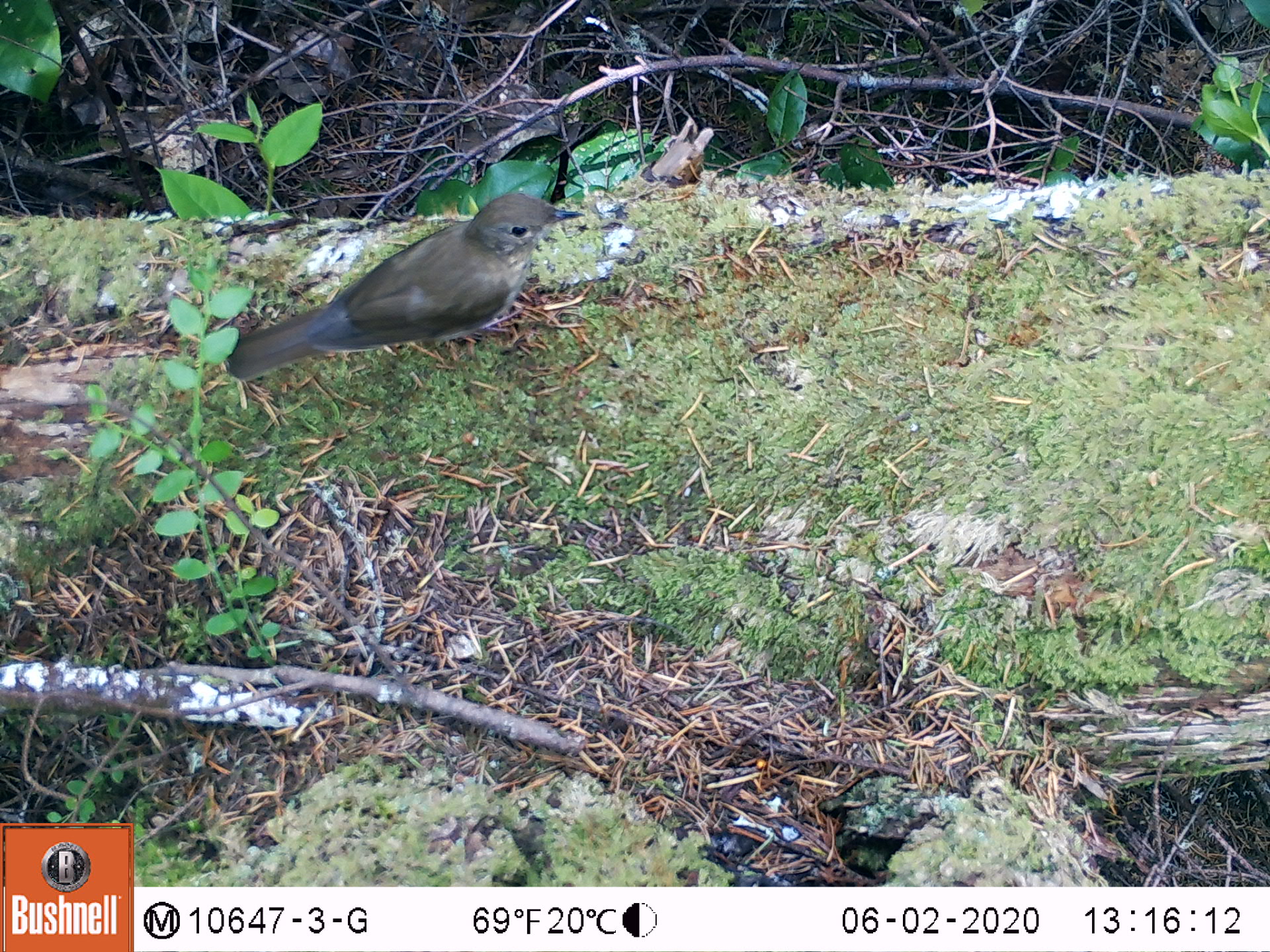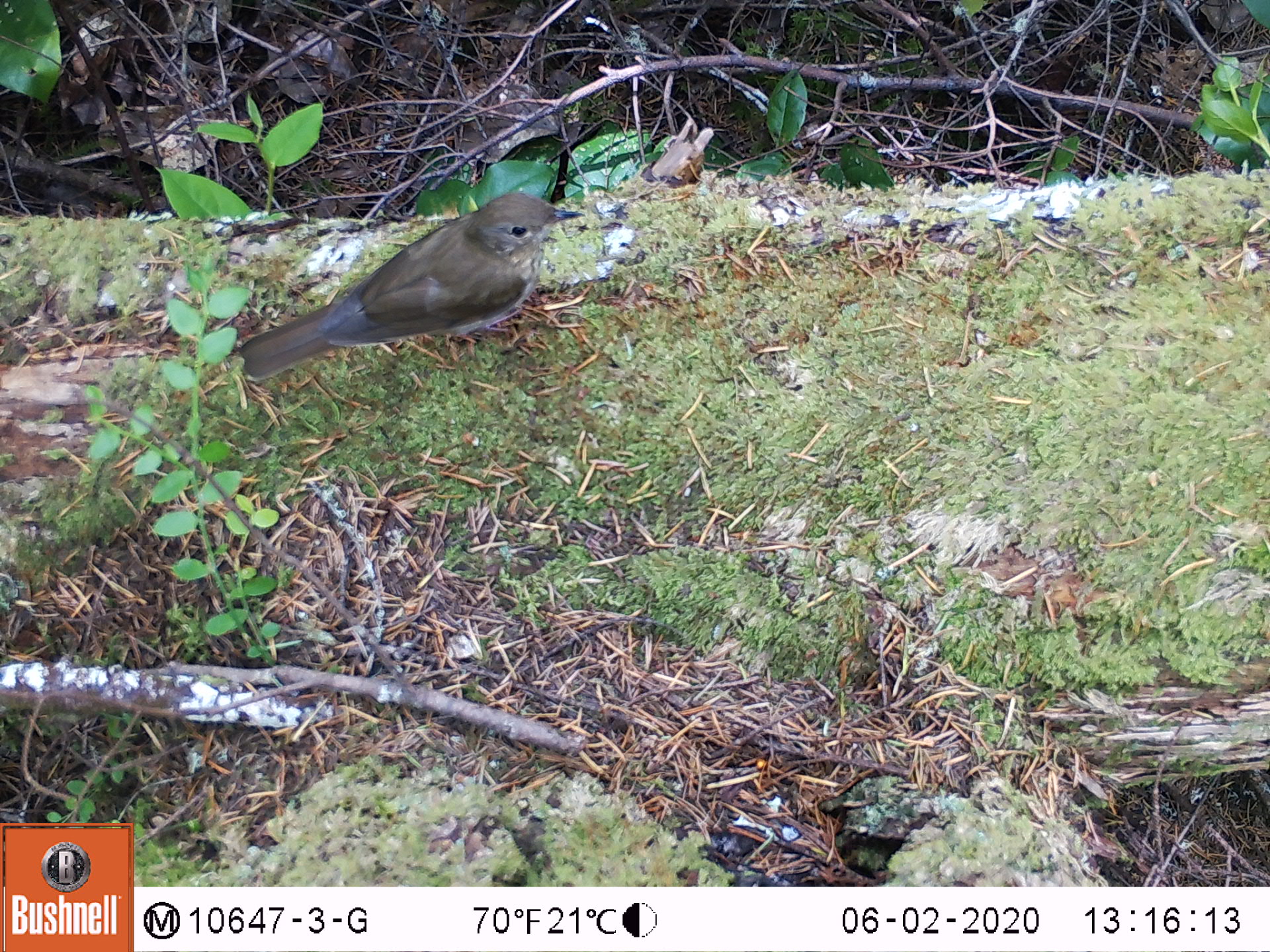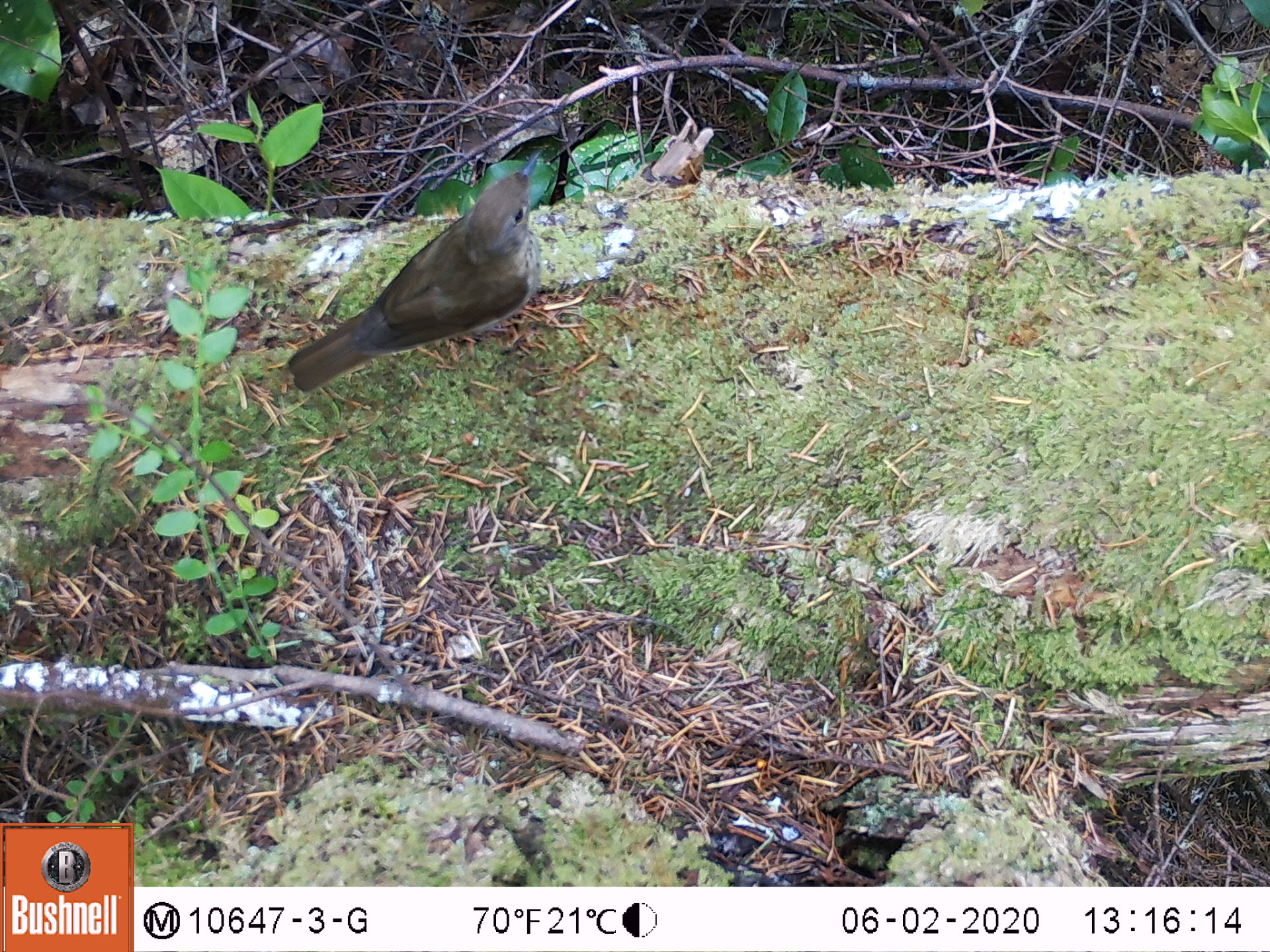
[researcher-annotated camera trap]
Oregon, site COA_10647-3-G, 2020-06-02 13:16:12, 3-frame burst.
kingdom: Animalia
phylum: Chordata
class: Aves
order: Passeriformes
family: Turdidae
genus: Catharus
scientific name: Catharus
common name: brown thrushes and nightingale-thrushes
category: catharus species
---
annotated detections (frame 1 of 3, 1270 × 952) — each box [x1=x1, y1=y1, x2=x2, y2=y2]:
catharus species: [x1=211, y1=184, x2=588, y2=402]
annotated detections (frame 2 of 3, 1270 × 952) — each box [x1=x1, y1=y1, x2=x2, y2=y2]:
catharus species: [x1=224, y1=182, x2=584, y2=389]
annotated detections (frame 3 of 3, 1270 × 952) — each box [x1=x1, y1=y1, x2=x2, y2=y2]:
catharus species: [x1=282, y1=145, x2=575, y2=412]